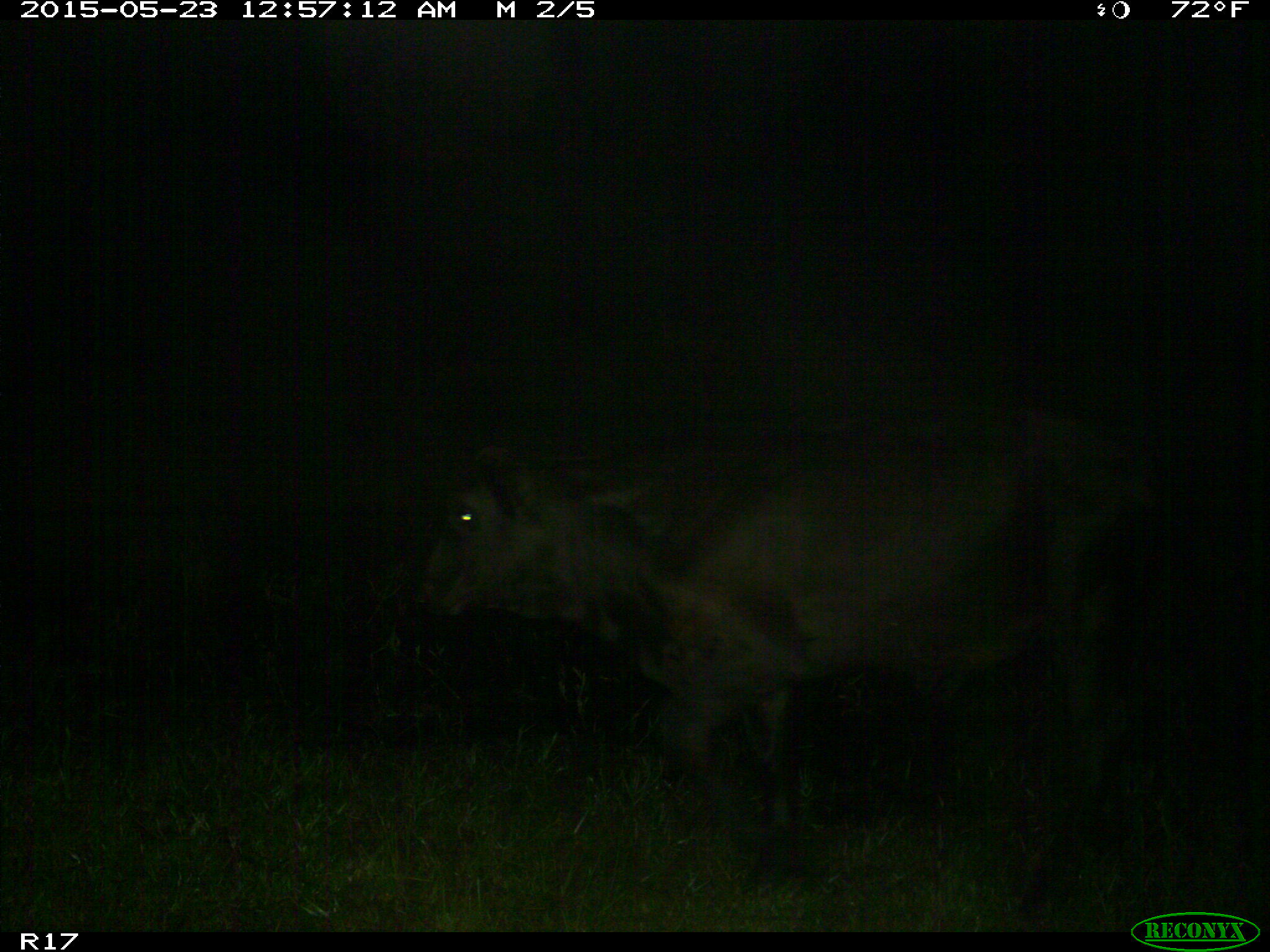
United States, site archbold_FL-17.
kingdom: Animalia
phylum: Chordata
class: Mammalia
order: Artiodactyla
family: Bovidae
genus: Bos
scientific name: Bos taurus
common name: domestic cow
Bos taurus (domestic cow).